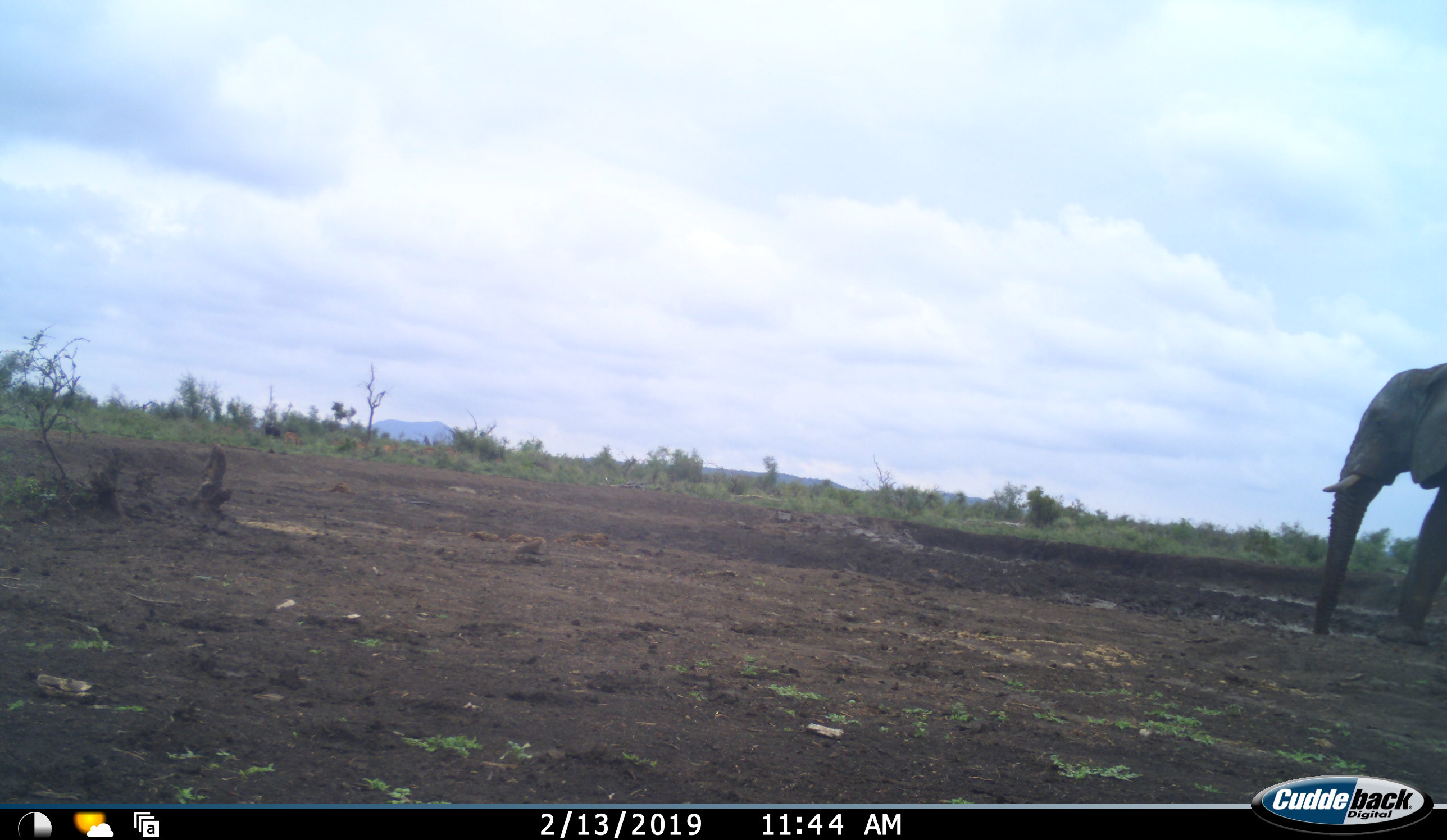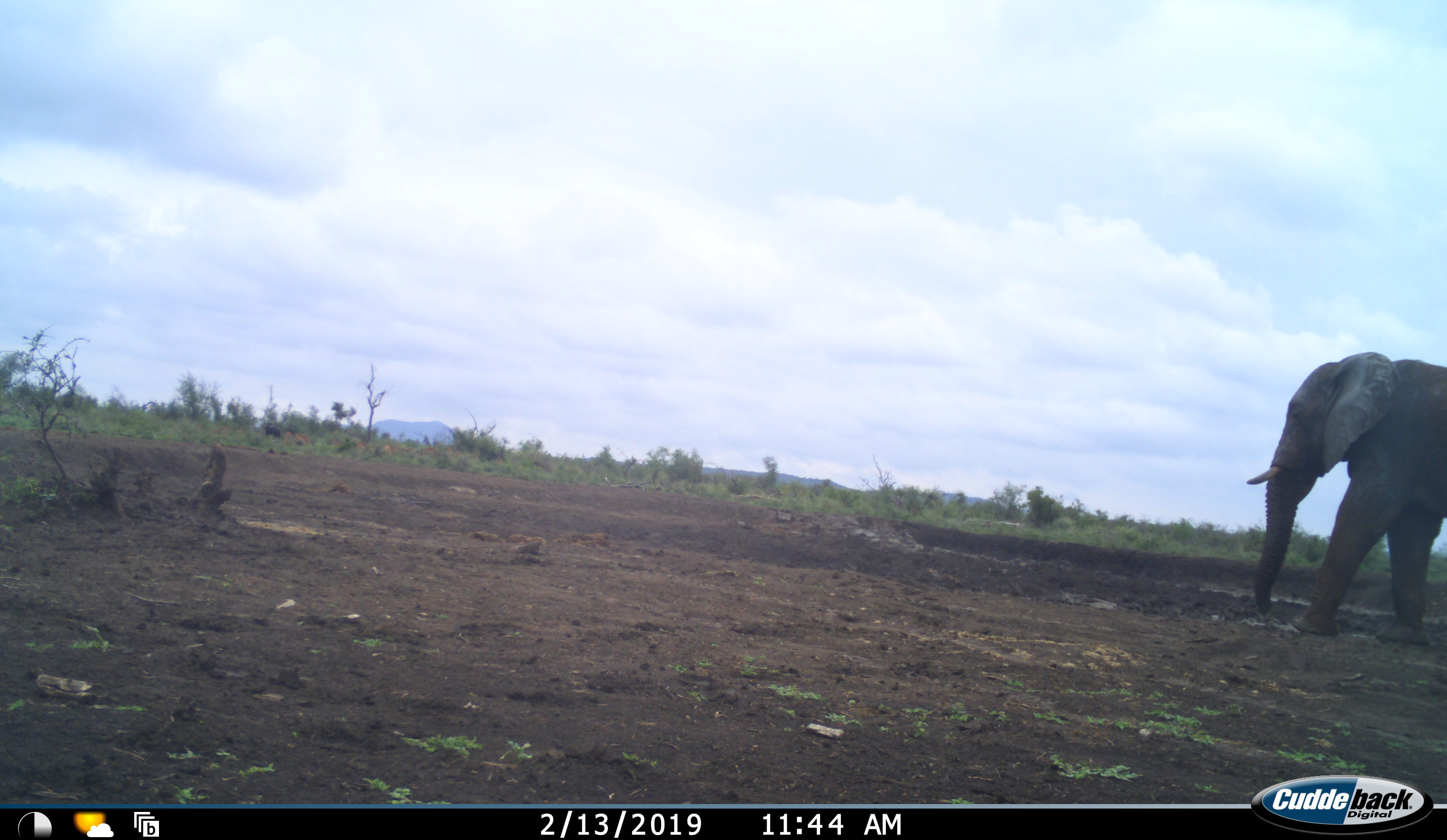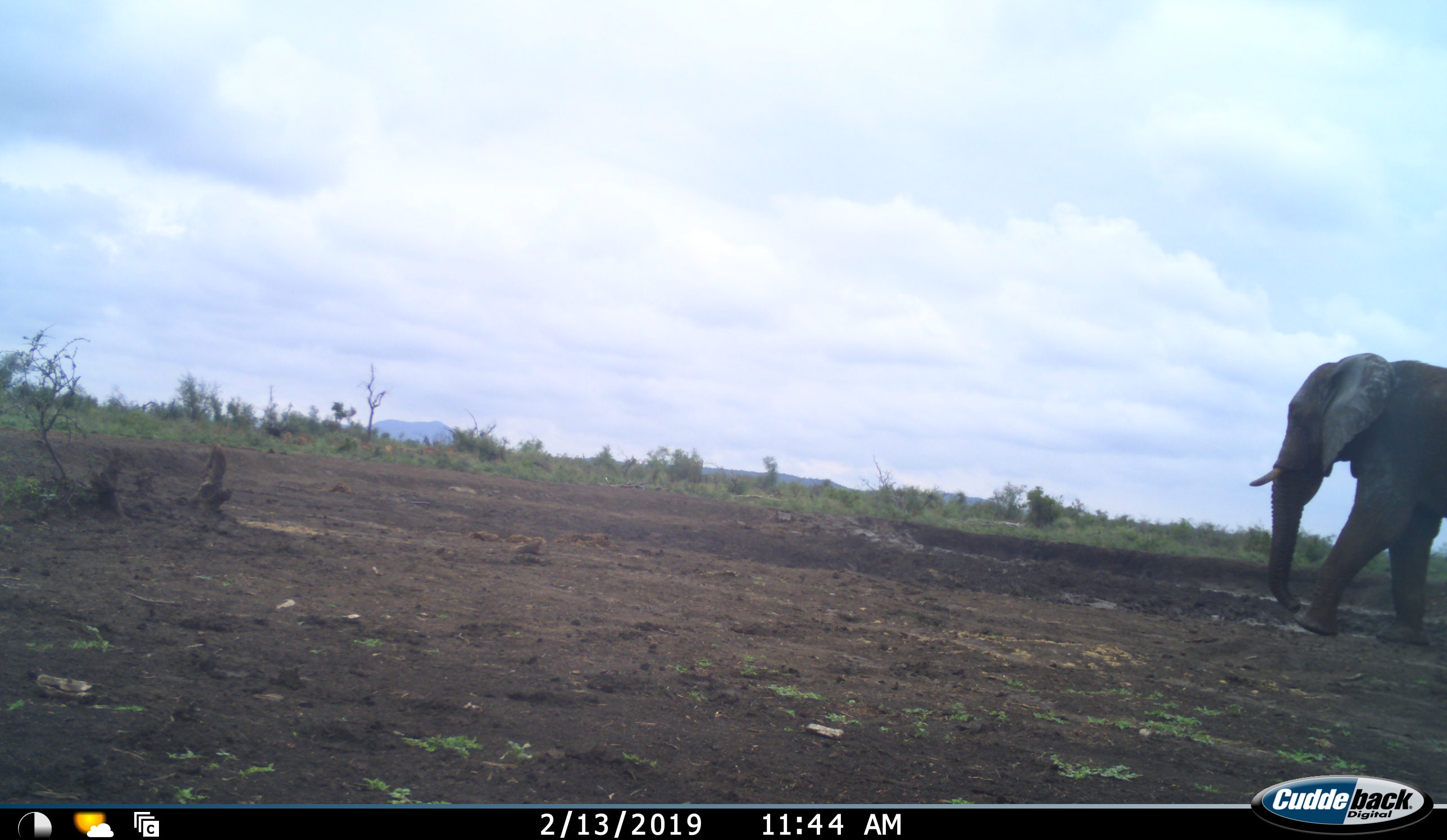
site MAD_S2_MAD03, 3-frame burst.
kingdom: Animalia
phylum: Chordata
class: Mammalia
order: Proboscidea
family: Elephantidae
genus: Loxodonta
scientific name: Loxodonta africana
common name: african bush elephant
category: elephant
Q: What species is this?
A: Elephant (african bush elephant) (Loxodonta africana).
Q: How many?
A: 1.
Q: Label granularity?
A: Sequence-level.